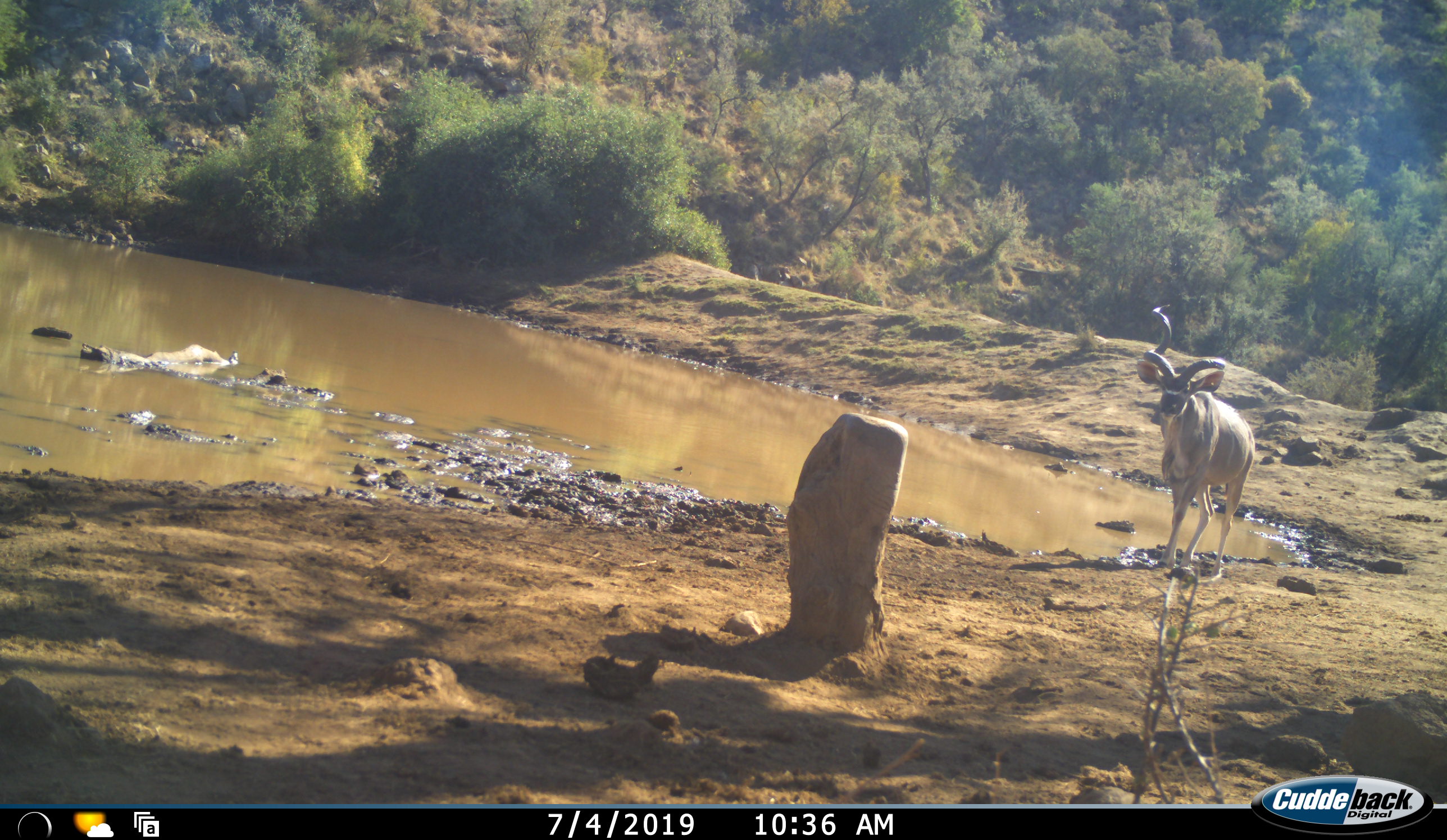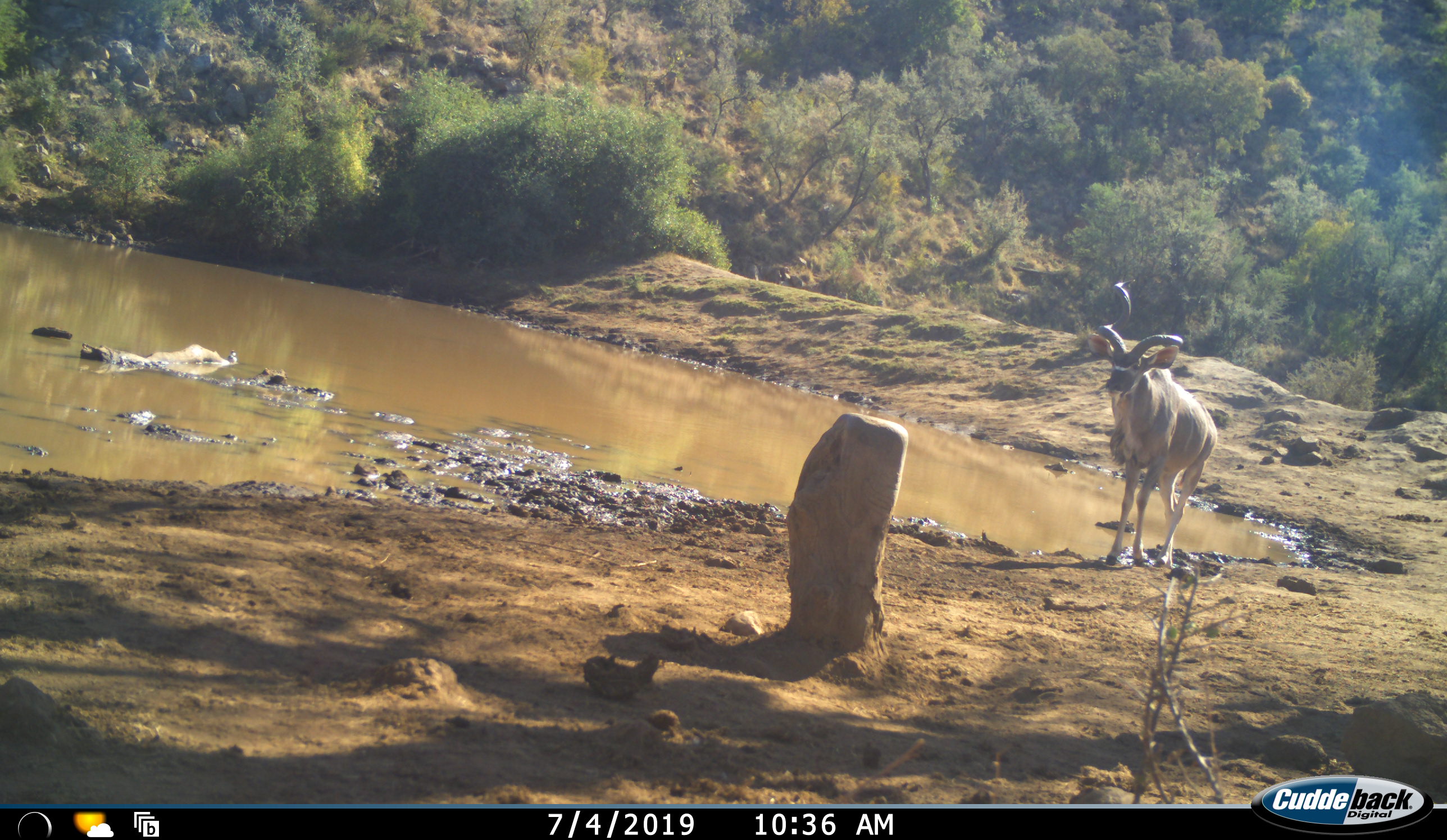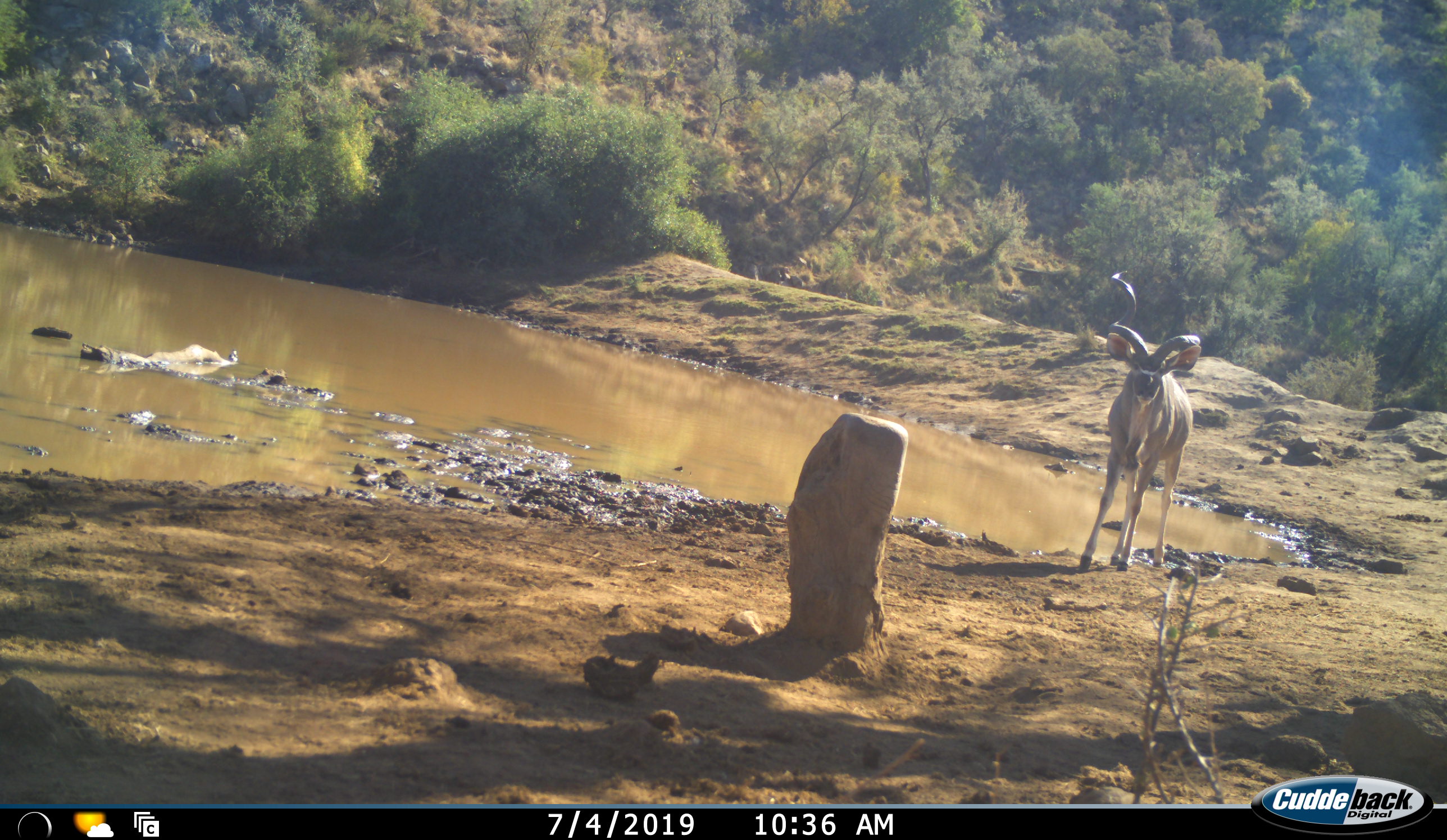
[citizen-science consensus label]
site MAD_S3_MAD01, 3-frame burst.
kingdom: Animalia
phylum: Chordata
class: Mammalia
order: Artiodactyla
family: Bovidae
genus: Tragelaphus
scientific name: Tragelaphus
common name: kudu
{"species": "kudu (Tragelaphus)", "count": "1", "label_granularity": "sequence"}